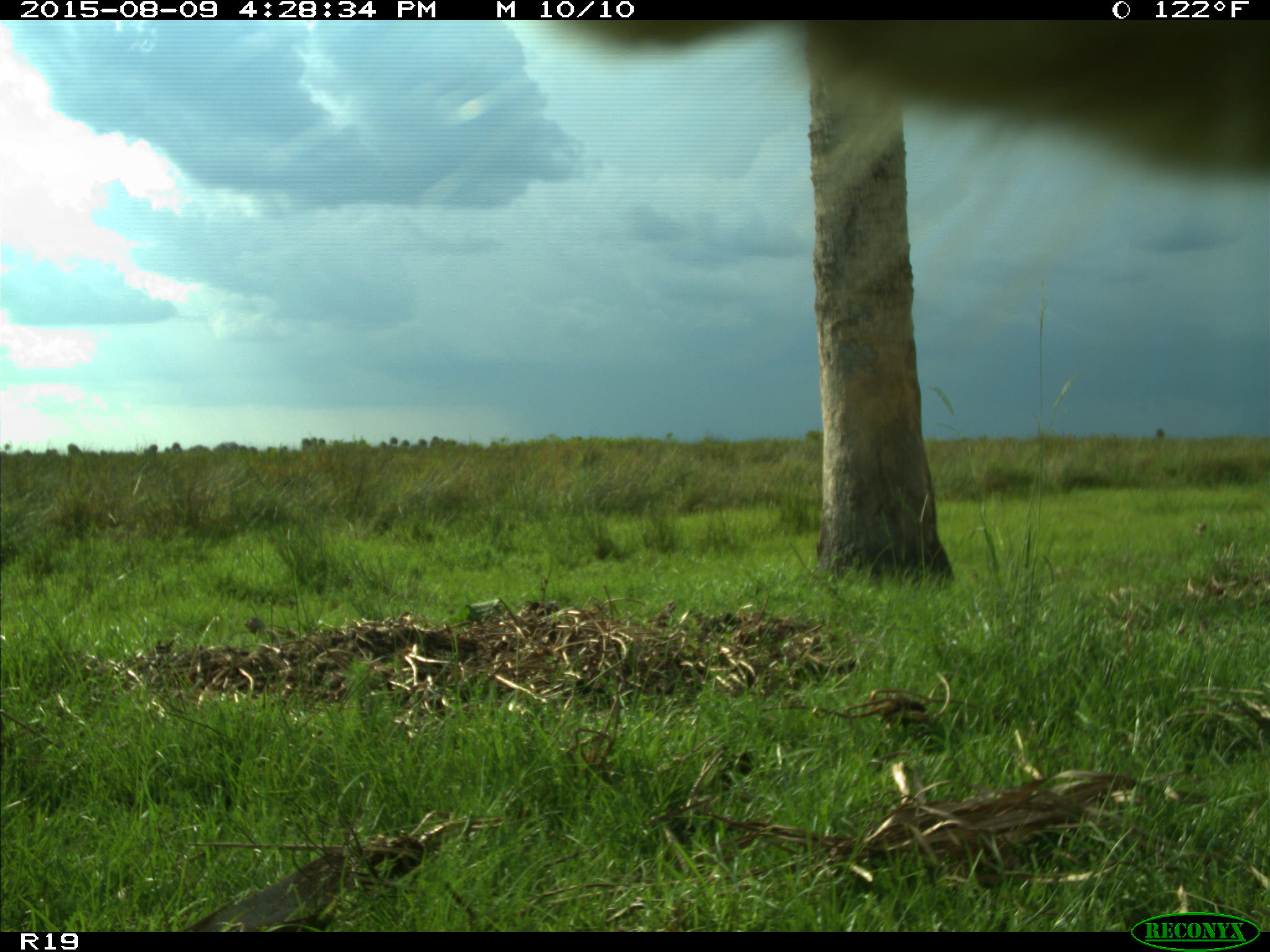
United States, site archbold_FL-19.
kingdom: Animalia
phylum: Chordata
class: Mammalia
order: Artiodactyla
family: Bovidae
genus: Bos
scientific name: Bos taurus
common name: domestic cow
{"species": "Bos taurus (domestic cow)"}